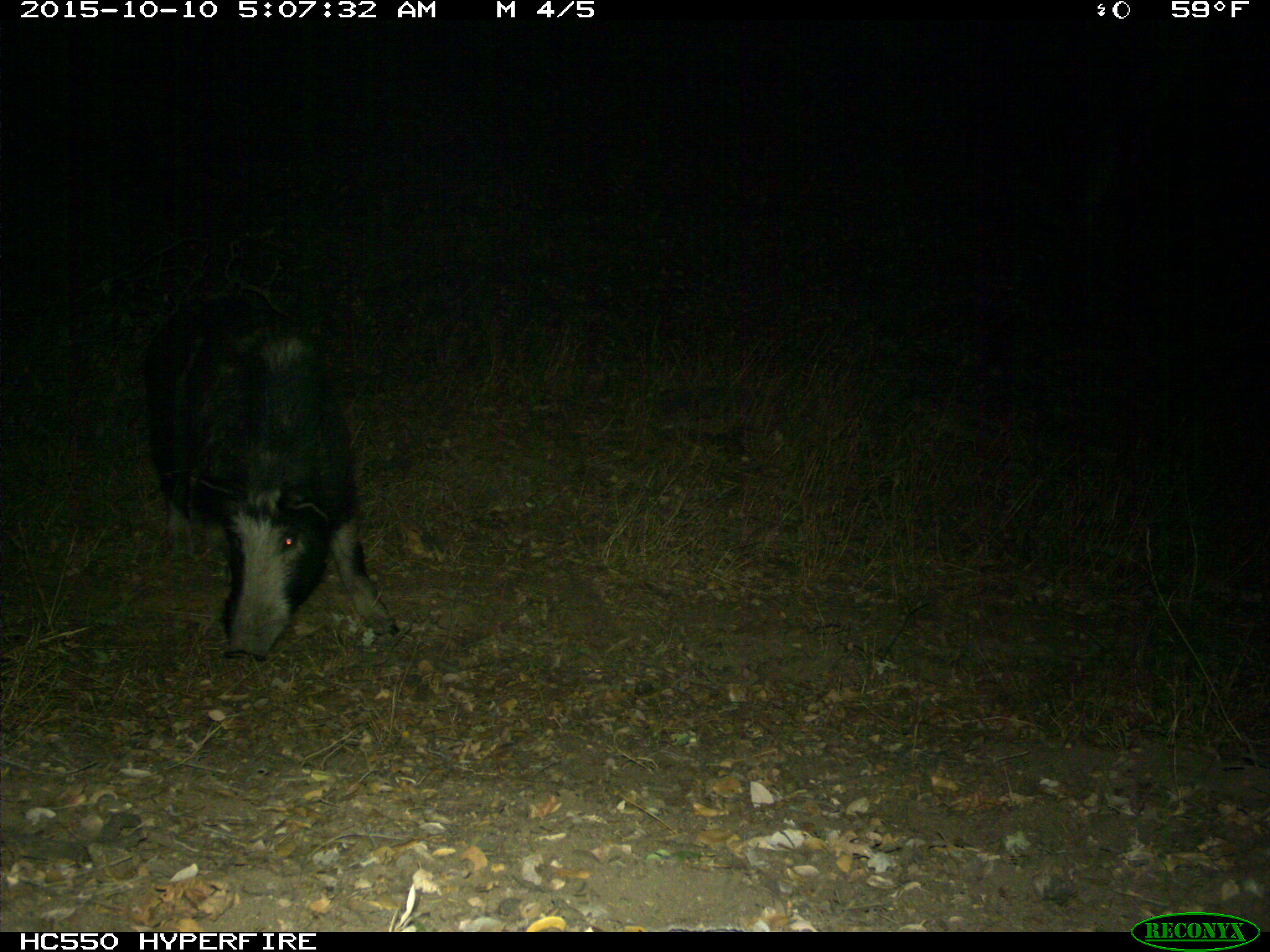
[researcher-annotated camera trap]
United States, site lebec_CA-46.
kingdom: Animalia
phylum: Chordata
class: Mammalia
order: Artiodactyla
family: Suidae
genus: Sus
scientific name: Sus scrofa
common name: wild boar